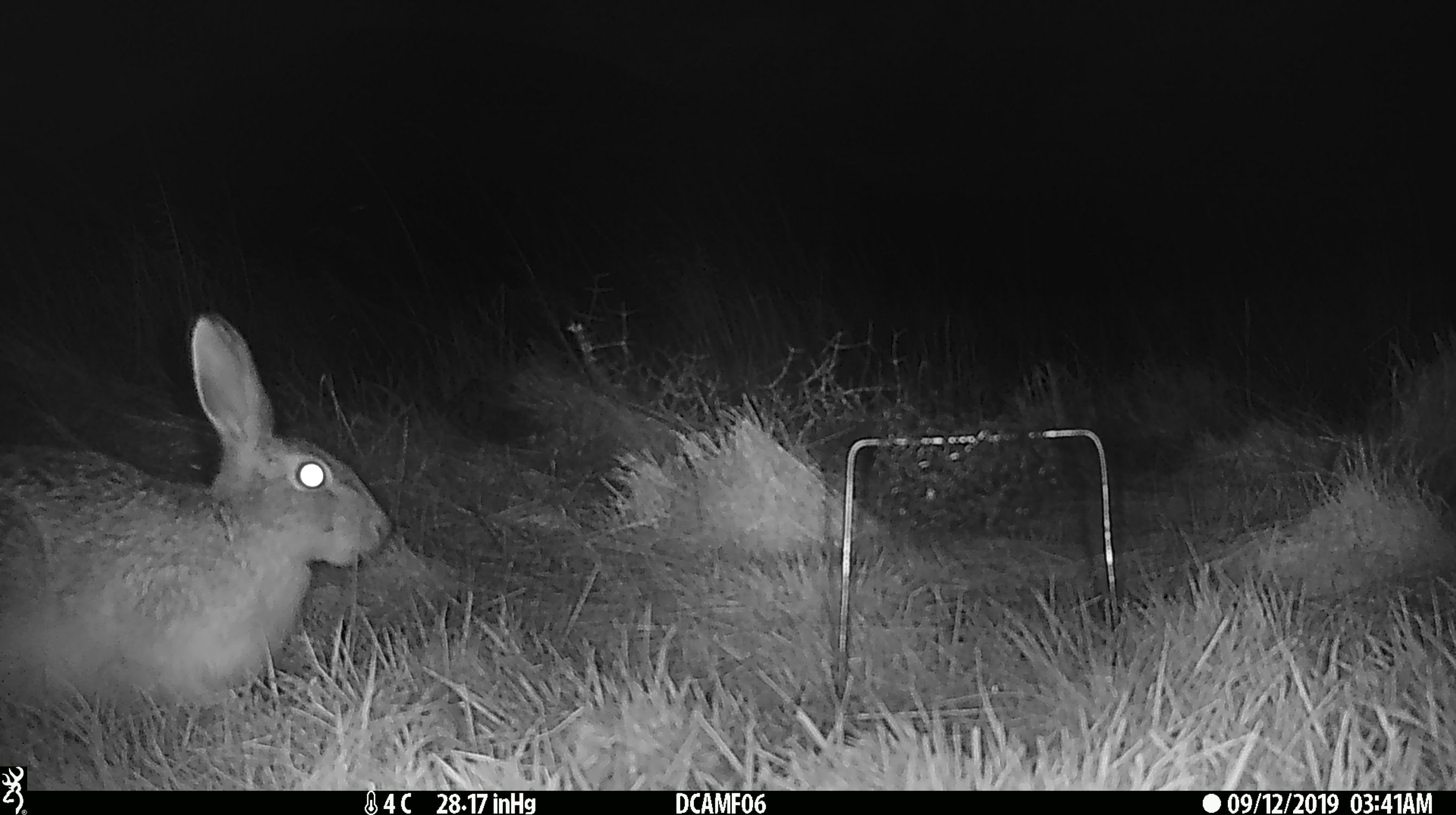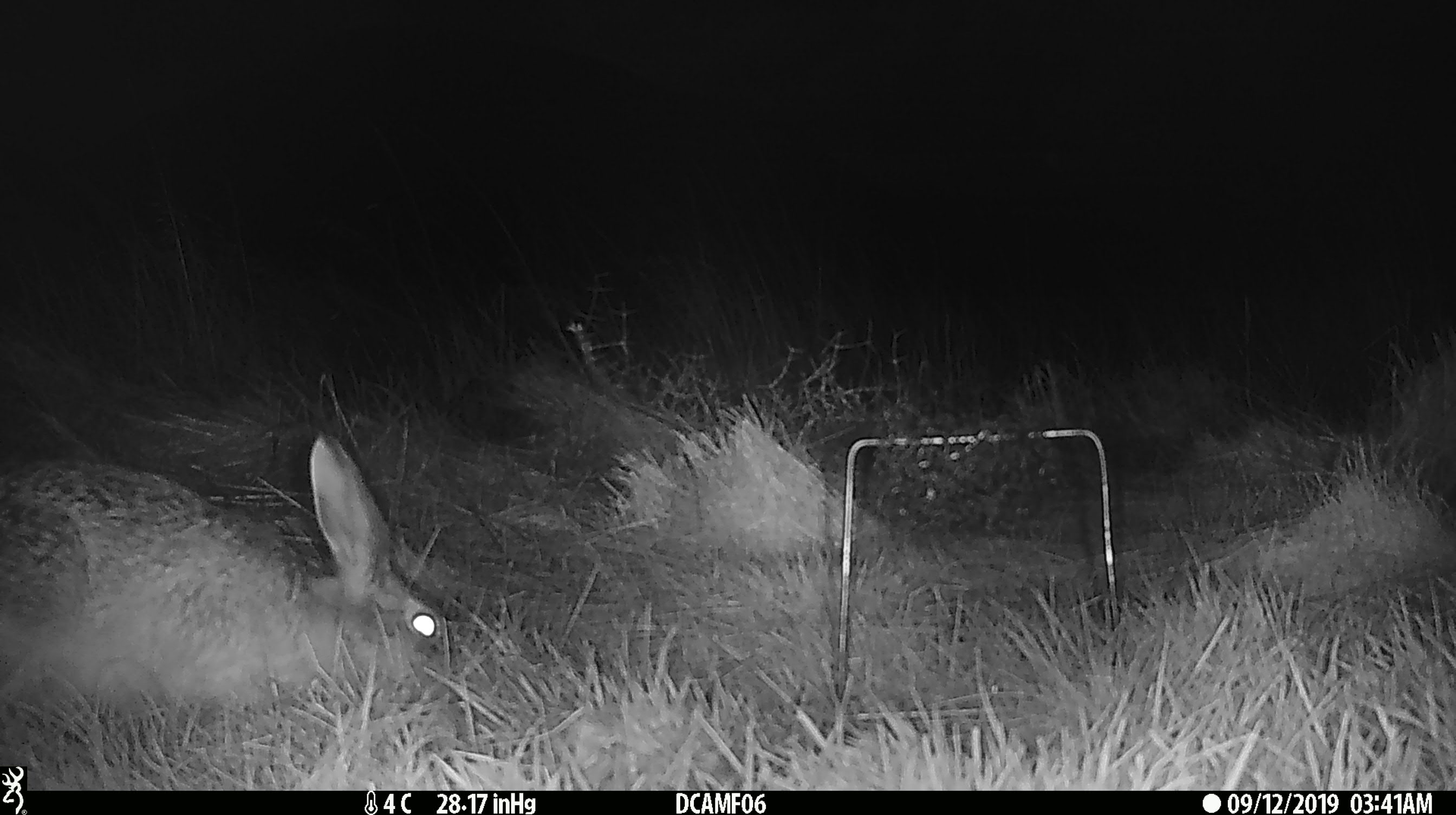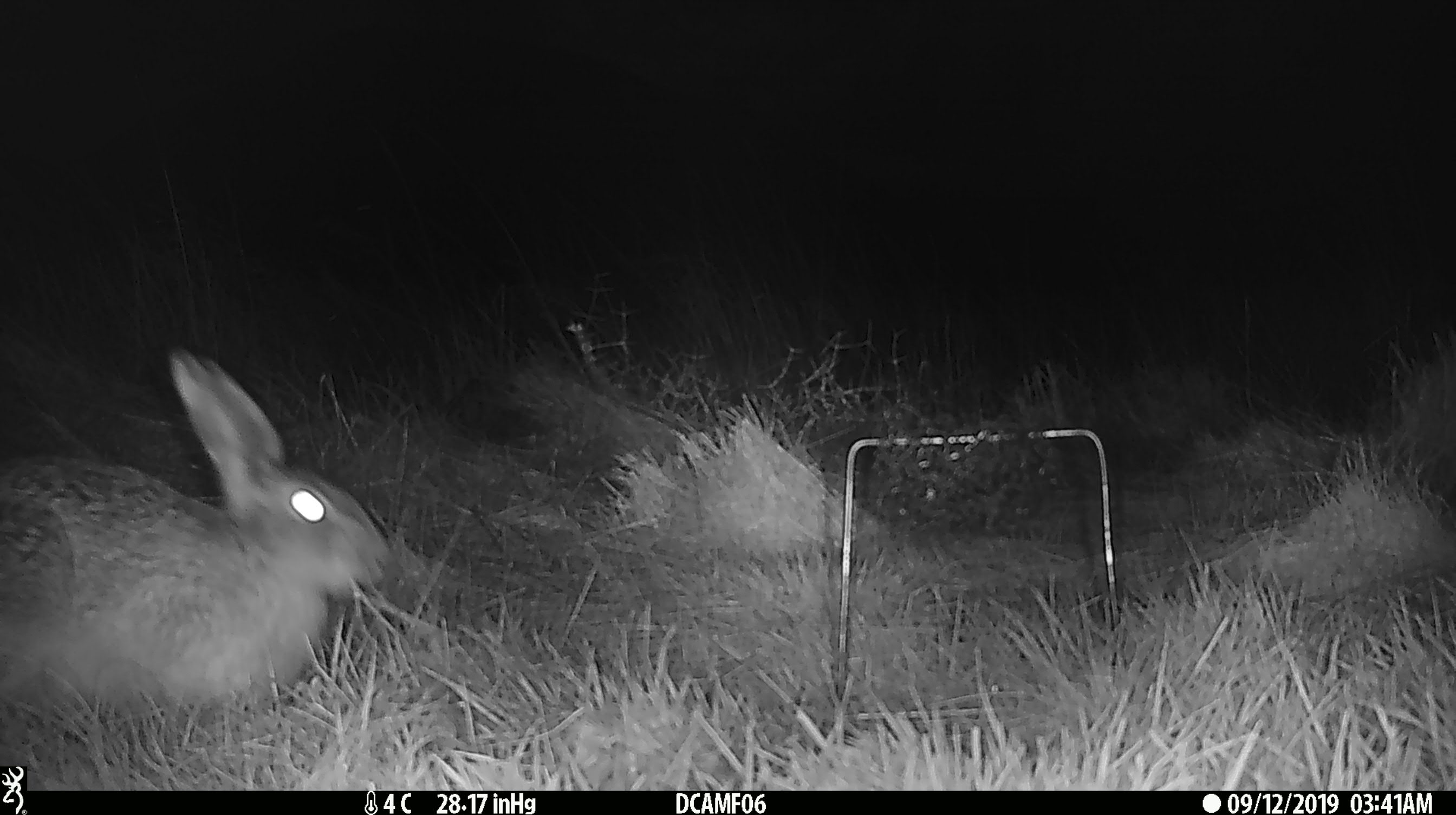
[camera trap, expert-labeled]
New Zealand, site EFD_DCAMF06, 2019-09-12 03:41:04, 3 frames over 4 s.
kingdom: Animalia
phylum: Chordata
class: Mammalia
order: Lagomorpha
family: Leporidae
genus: Oryctolagus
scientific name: Oryctolagus cuniculus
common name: european rabbit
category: rabbit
Rabbit (european rabbit) (Oryctolagus cuniculus).